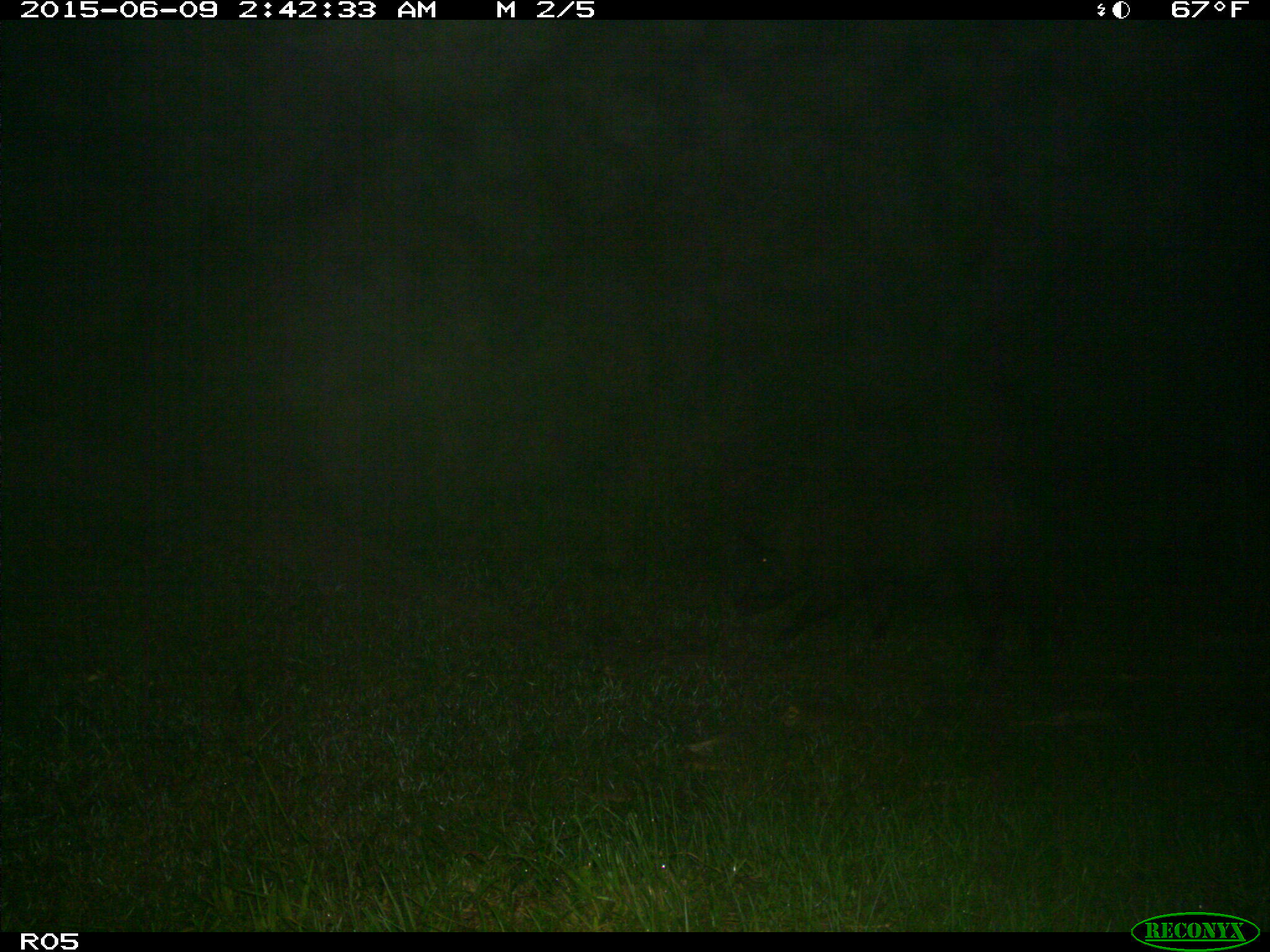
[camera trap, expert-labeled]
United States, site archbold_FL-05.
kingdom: Animalia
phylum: Chordata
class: Mammalia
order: Artiodactyla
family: Suidae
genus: Sus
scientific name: Sus scrofa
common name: wild boar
Sus scrofa (wild boar).